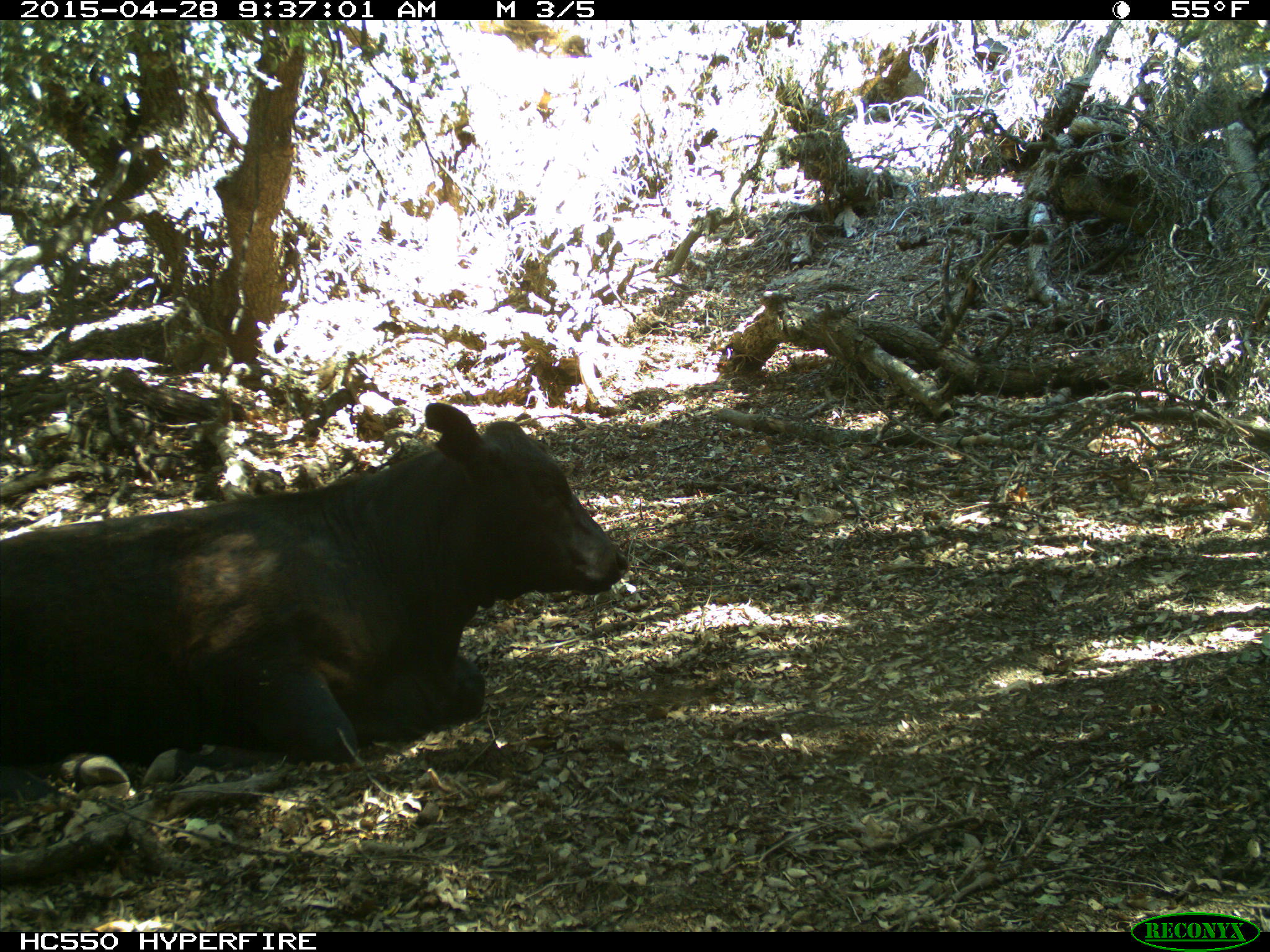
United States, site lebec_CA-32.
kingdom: Animalia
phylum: Chordata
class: Mammalia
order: Artiodactyla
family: Bovidae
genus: Bos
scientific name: Bos taurus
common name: domestic cow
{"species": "Bos taurus (domestic cow)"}